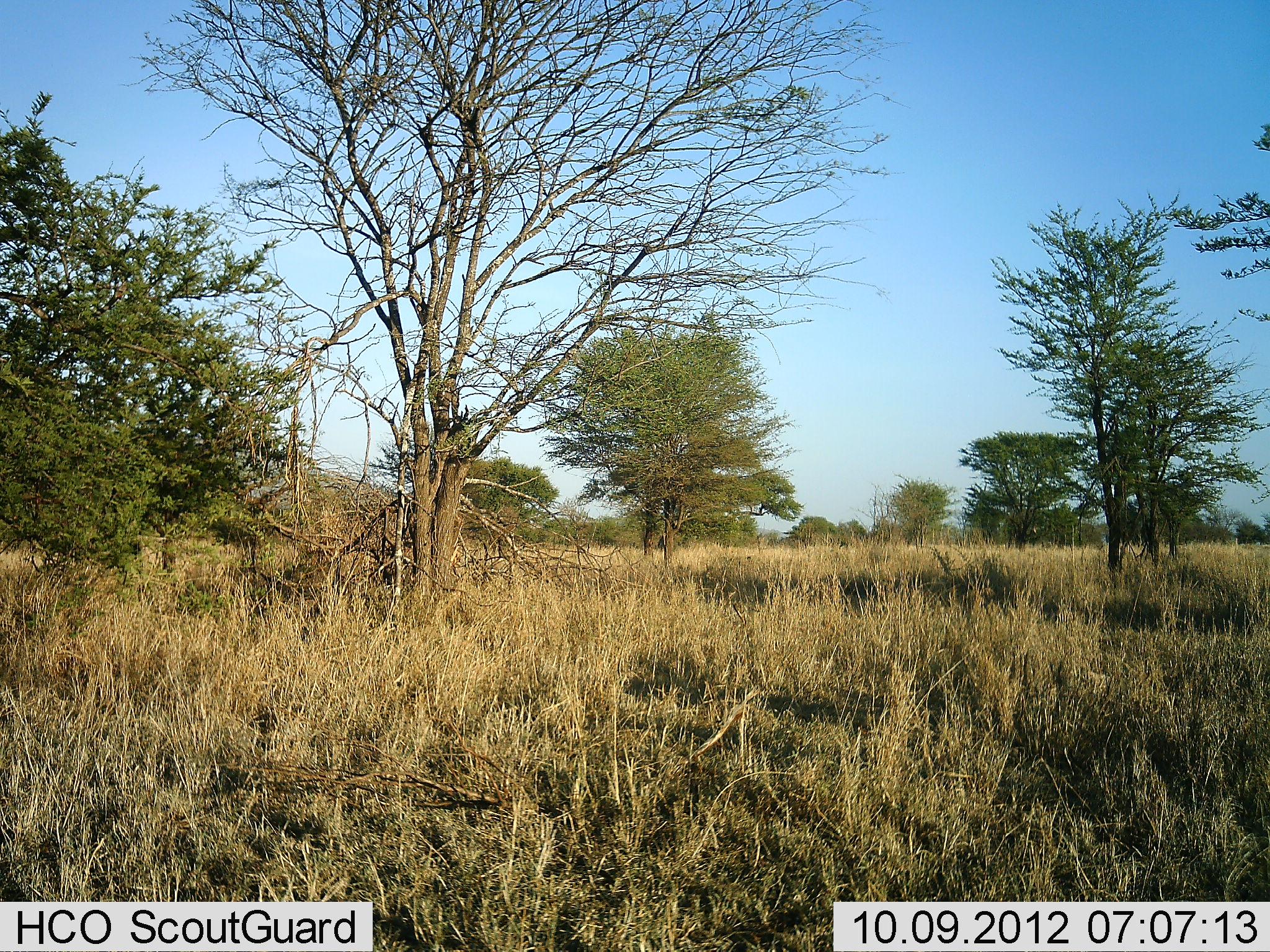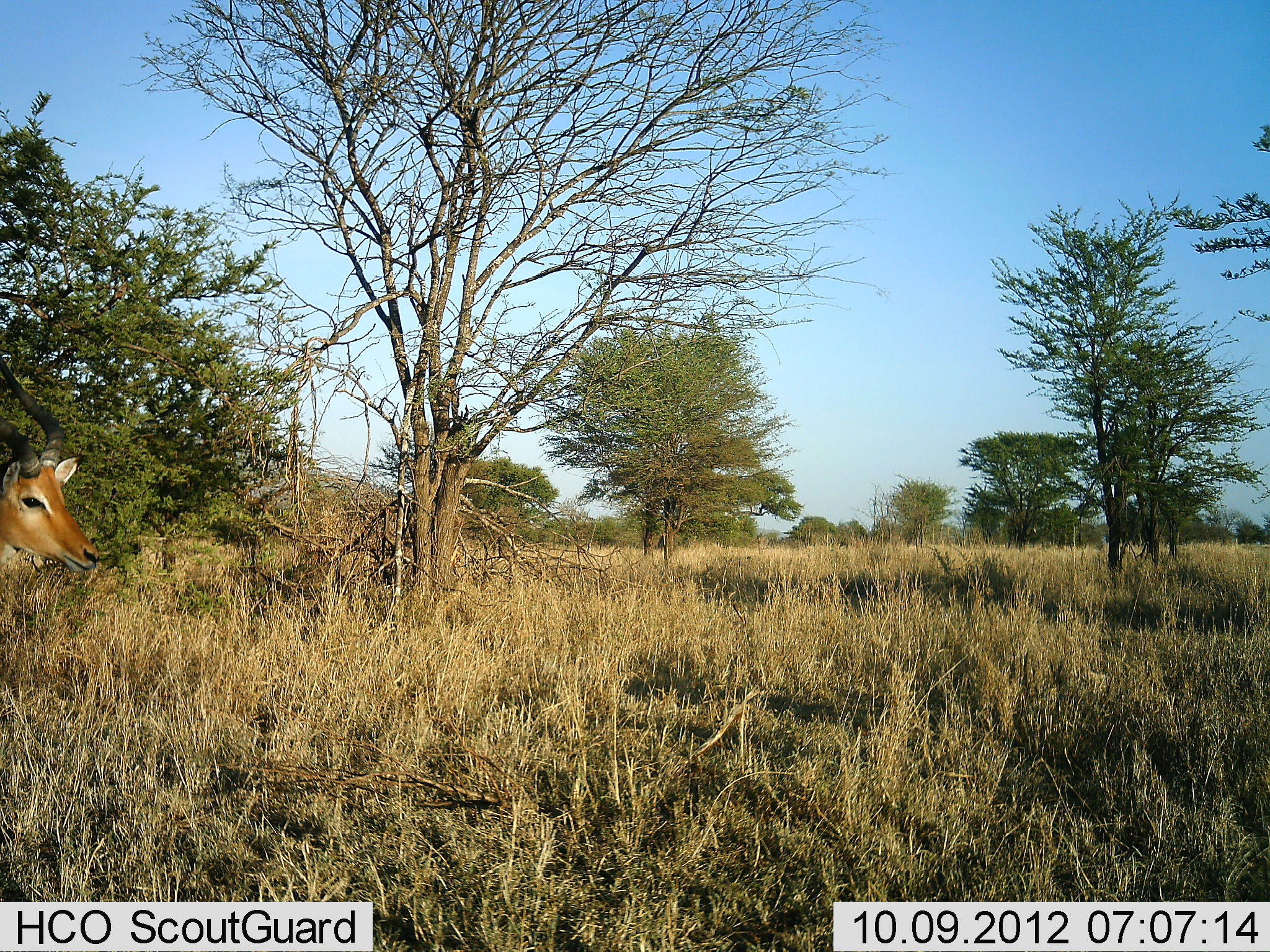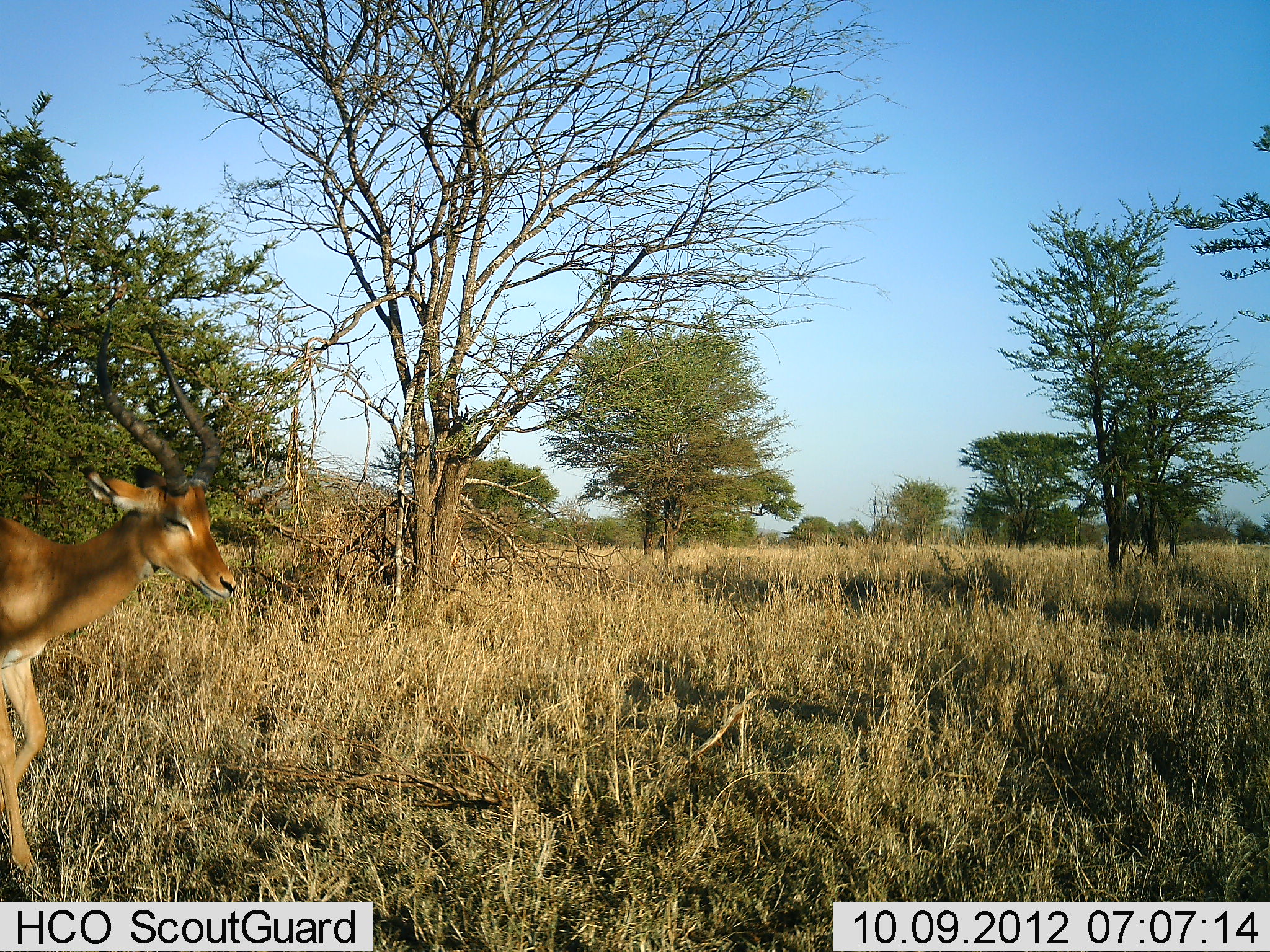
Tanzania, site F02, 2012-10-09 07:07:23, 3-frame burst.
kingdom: Animalia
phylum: Chordata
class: Mammalia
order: Artiodactyla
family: Bovidae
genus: Aepyceros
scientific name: Aepyceros melampus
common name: impala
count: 1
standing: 0%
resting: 0%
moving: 100%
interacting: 0%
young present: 0%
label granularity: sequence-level